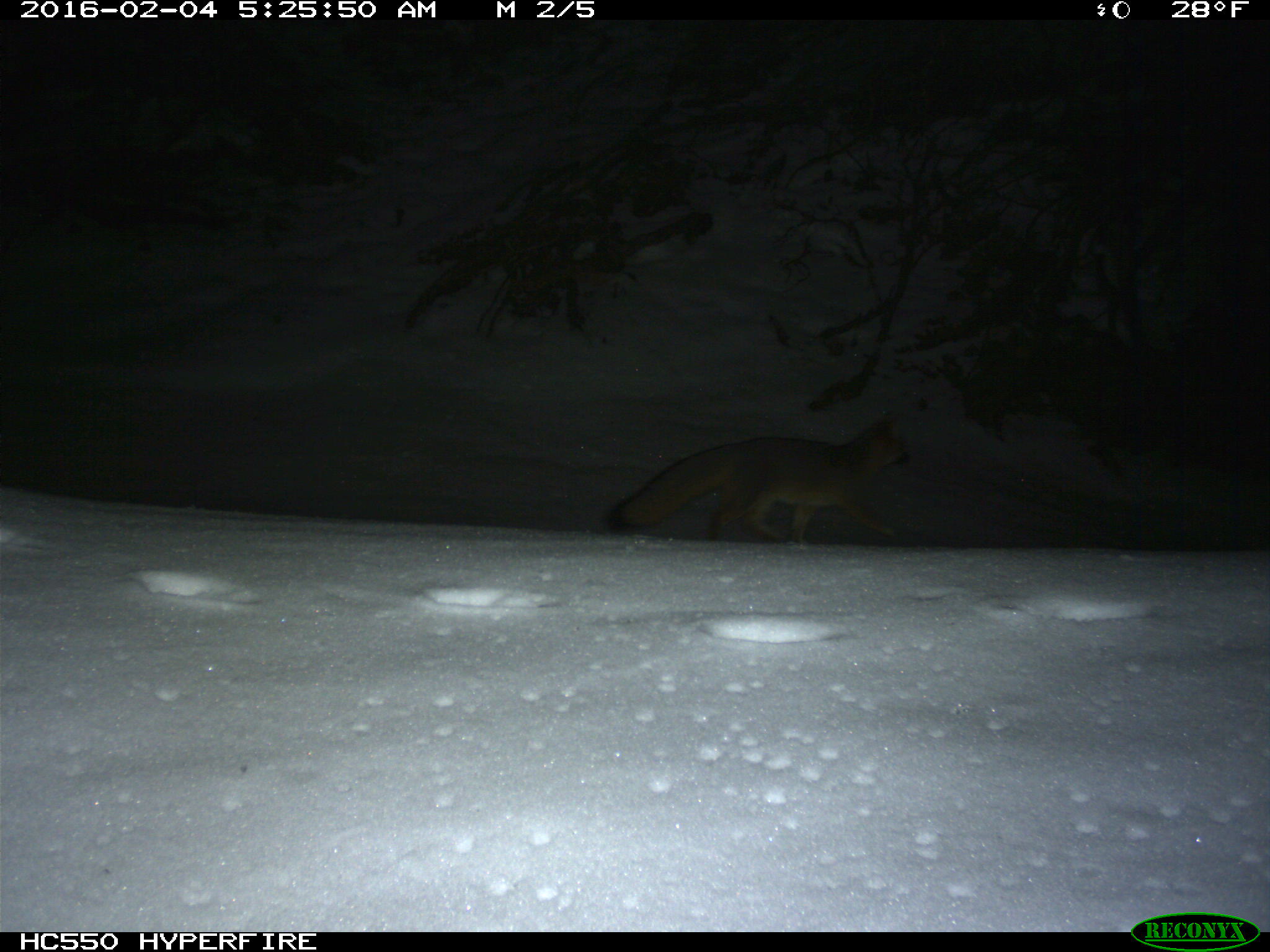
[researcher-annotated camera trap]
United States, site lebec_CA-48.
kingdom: Animalia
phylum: Chordata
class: Mammalia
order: Carnivora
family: Canidae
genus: Urocyon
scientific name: Urocyon cinereoargenteus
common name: gray fox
Urocyon cinereoargenteus (gray fox).